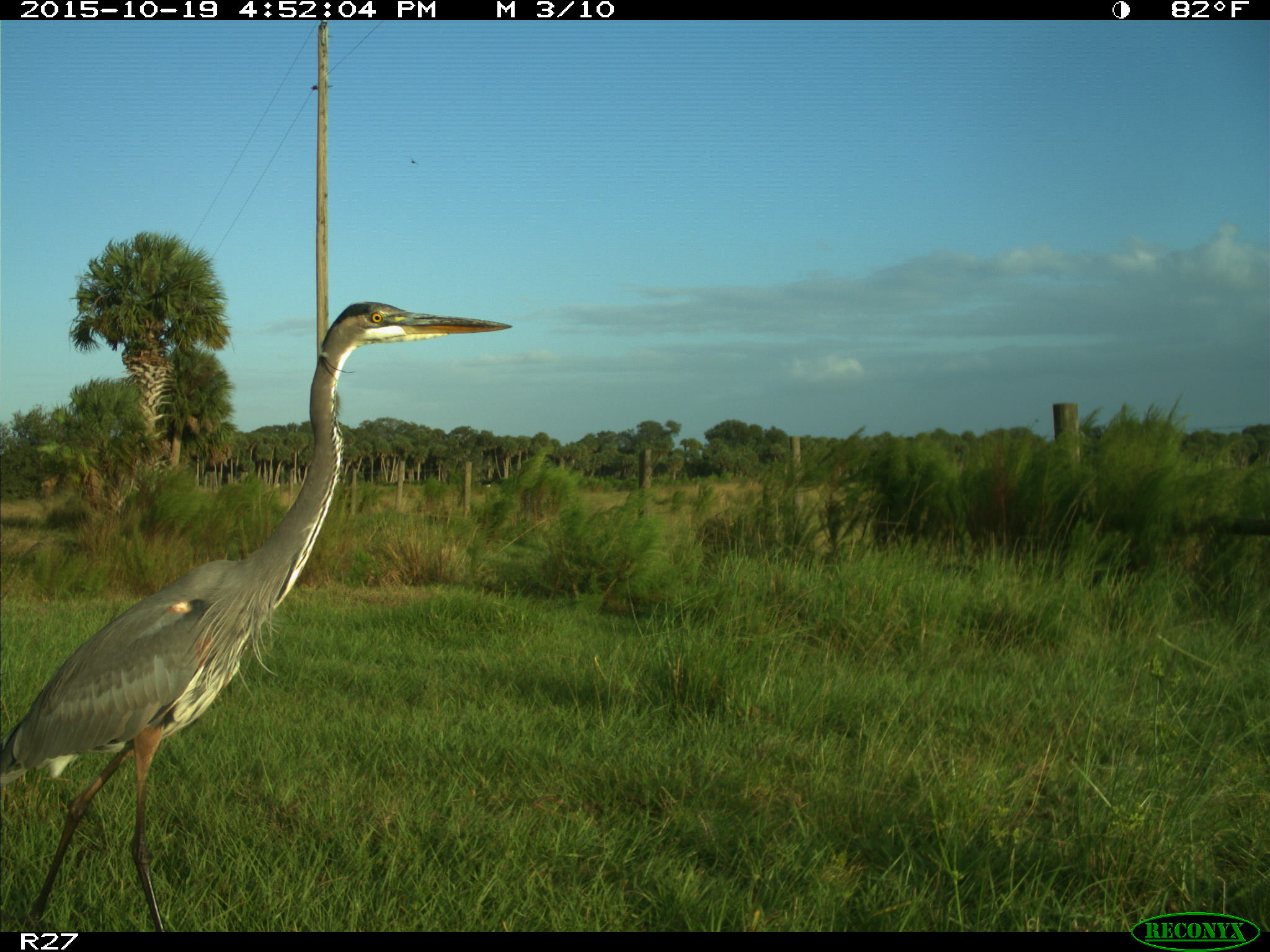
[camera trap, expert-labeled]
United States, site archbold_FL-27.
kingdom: Animalia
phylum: Chordata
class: Aves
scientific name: Aves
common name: birds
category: unidentified bird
Unidentified bird (birds) (Aves).